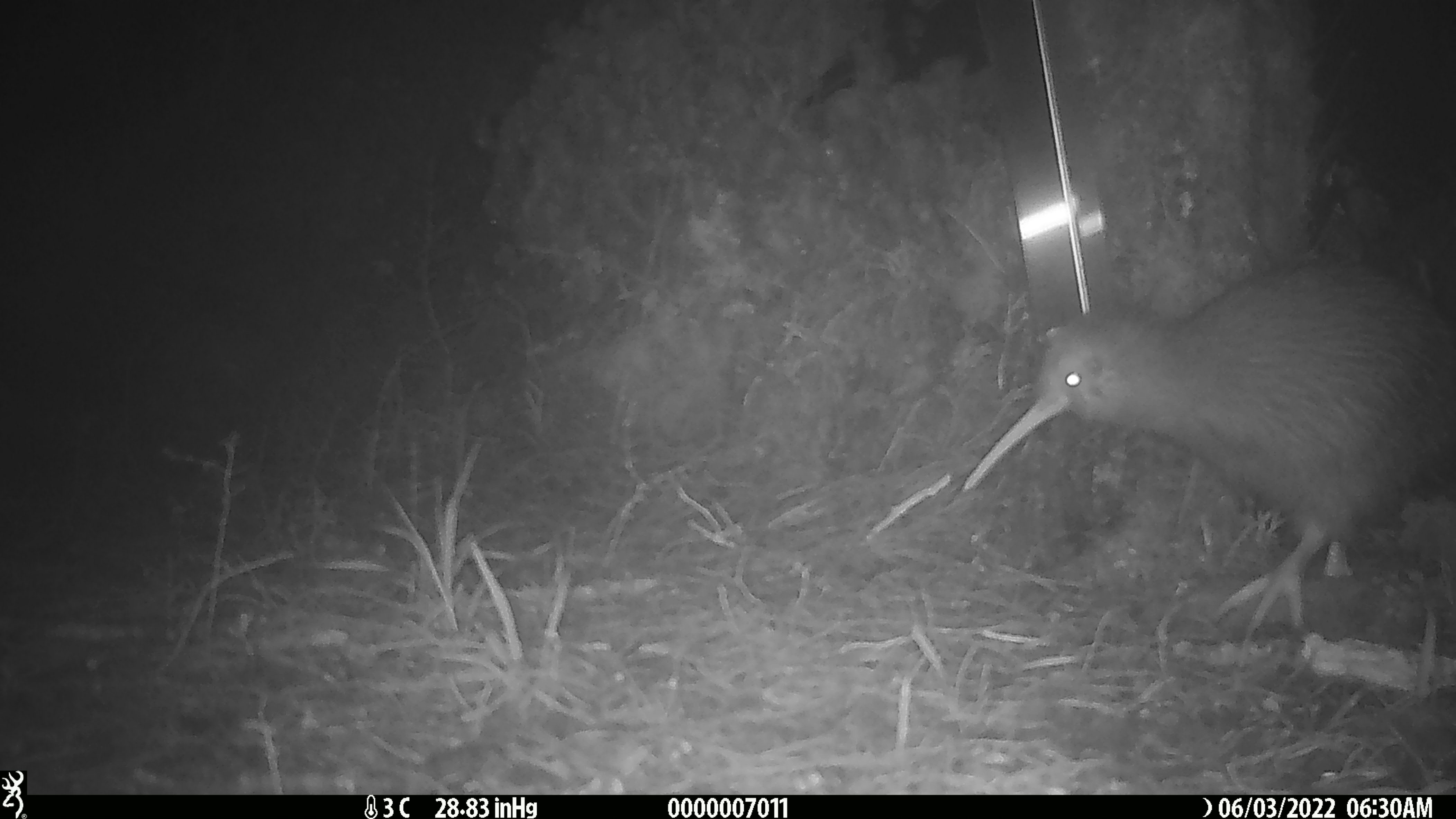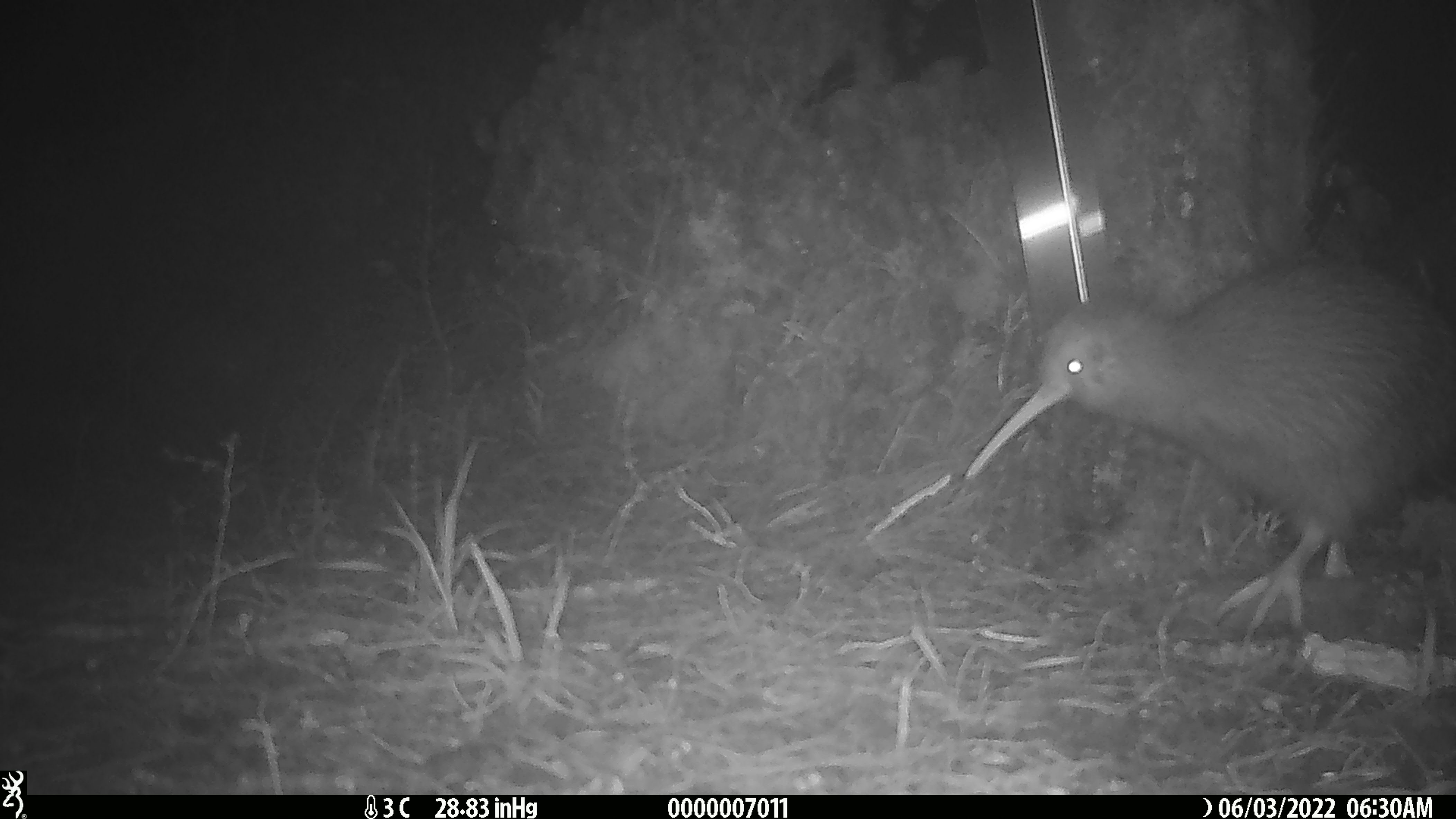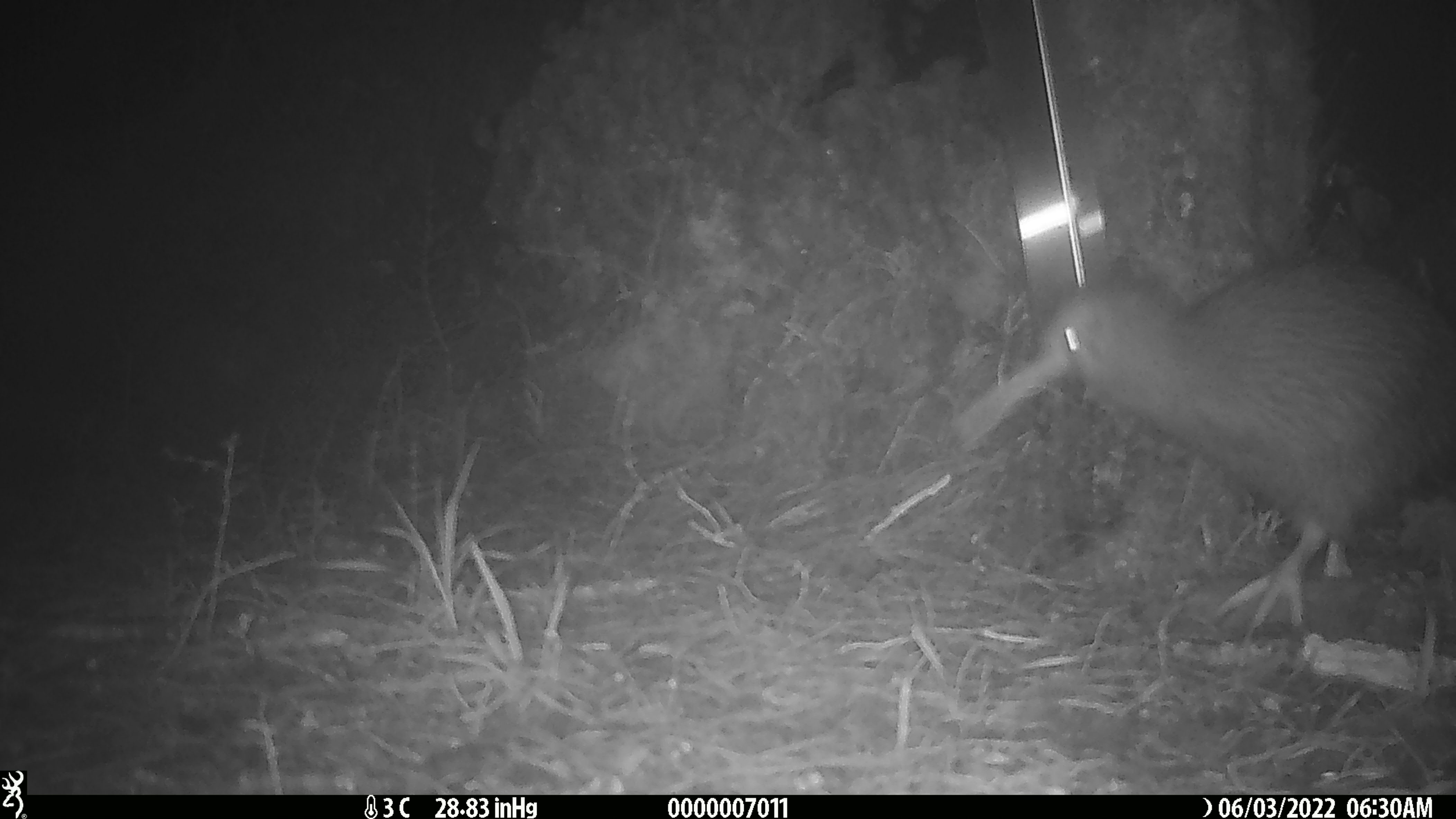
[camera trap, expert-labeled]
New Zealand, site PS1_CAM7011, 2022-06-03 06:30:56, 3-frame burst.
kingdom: Animalia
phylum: Chordata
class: Aves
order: Apterygiformes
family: Apterygidae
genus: Apteryx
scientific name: Apteryx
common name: kiwi